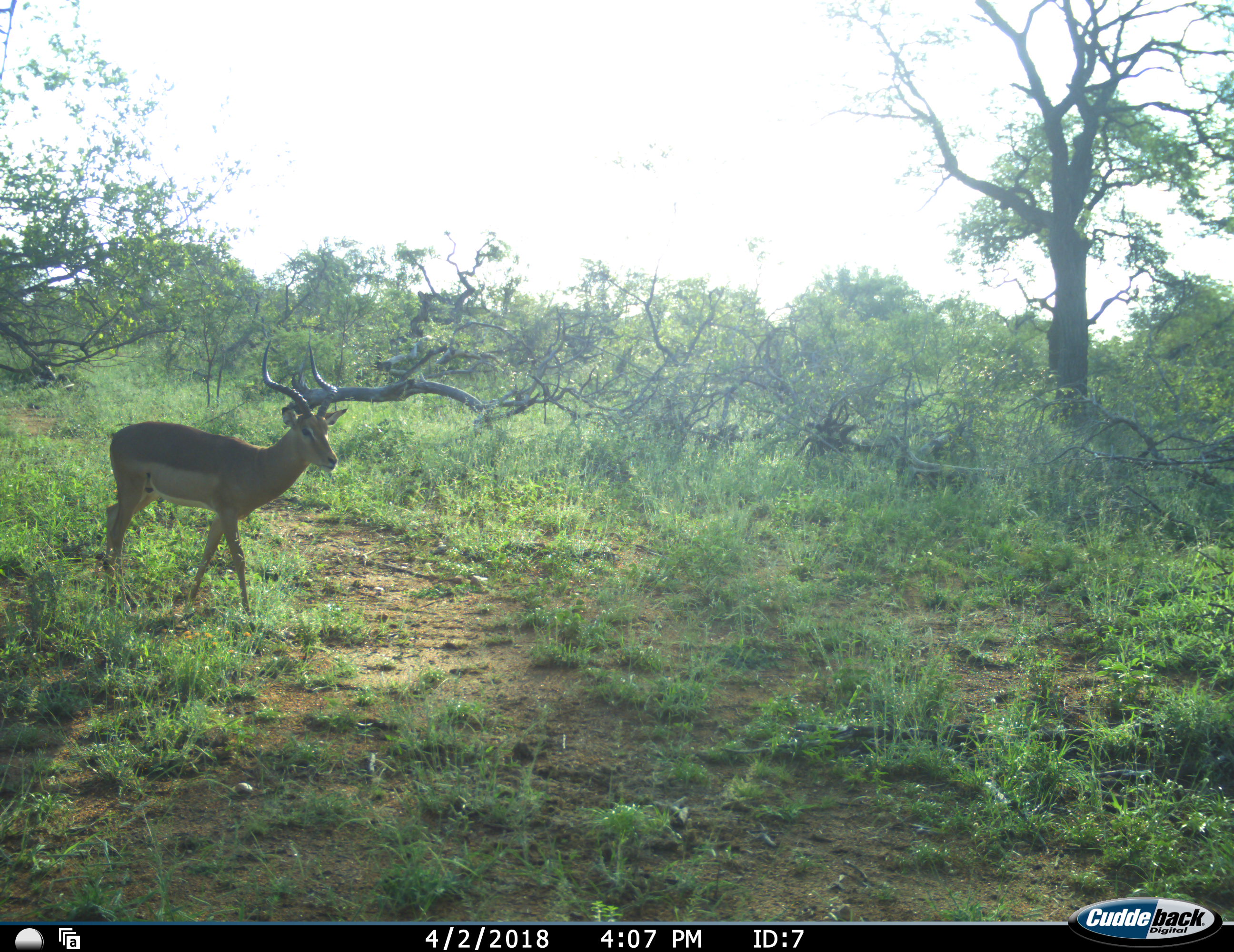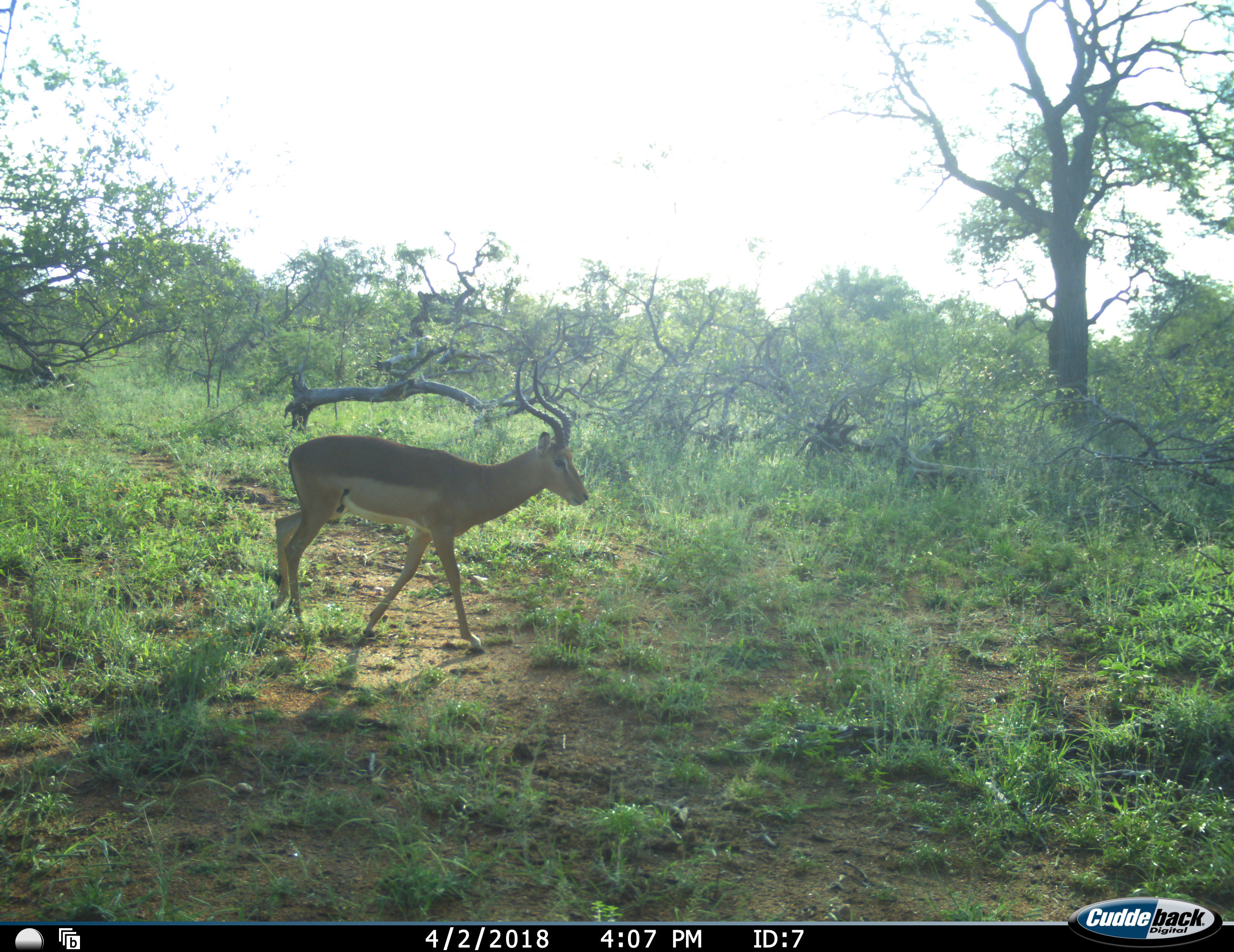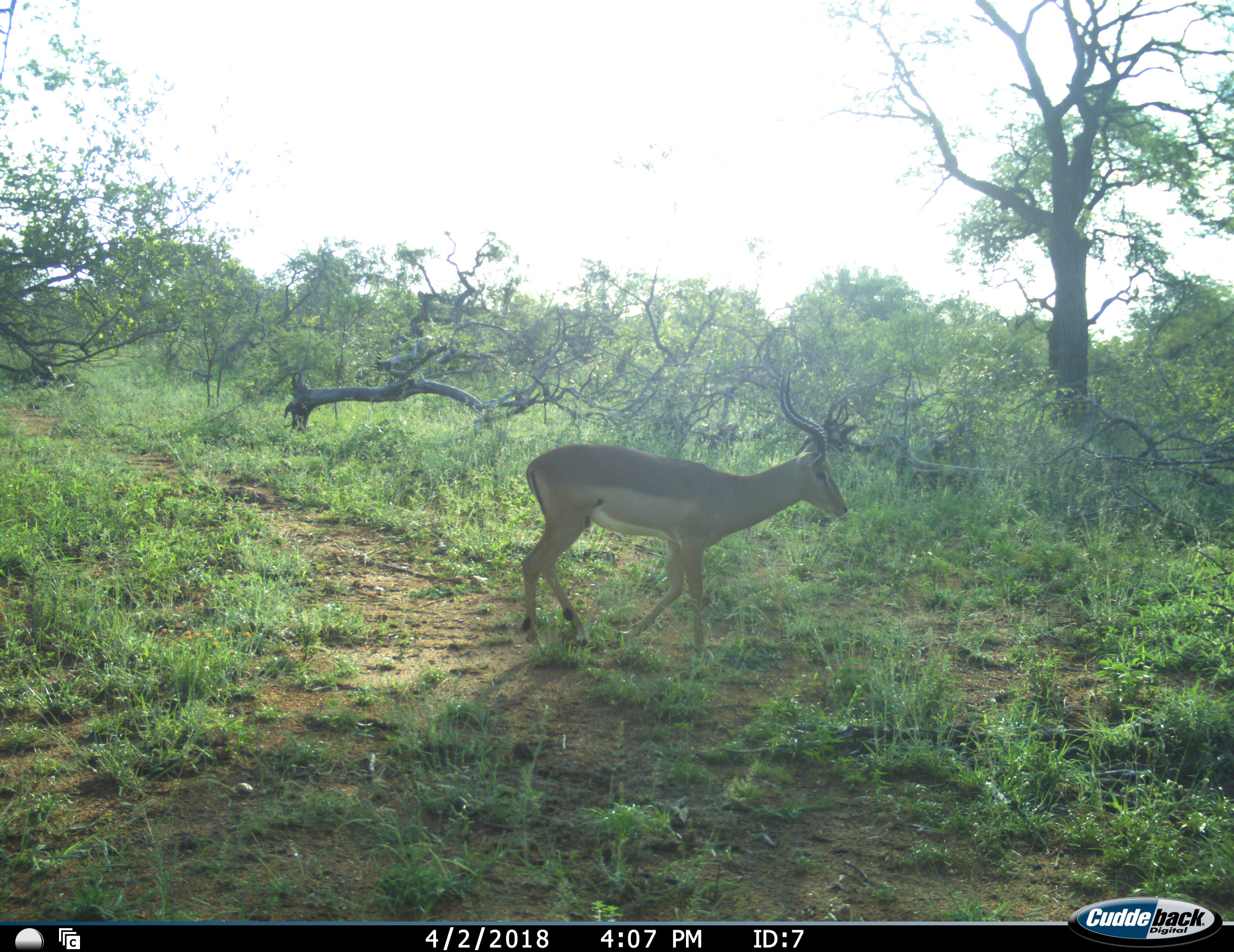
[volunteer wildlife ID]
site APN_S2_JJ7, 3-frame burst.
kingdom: Animalia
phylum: Chordata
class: Mammalia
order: Artiodactyla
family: Bovidae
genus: Aepyceros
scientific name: Aepyceros melampus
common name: impala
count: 1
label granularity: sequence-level